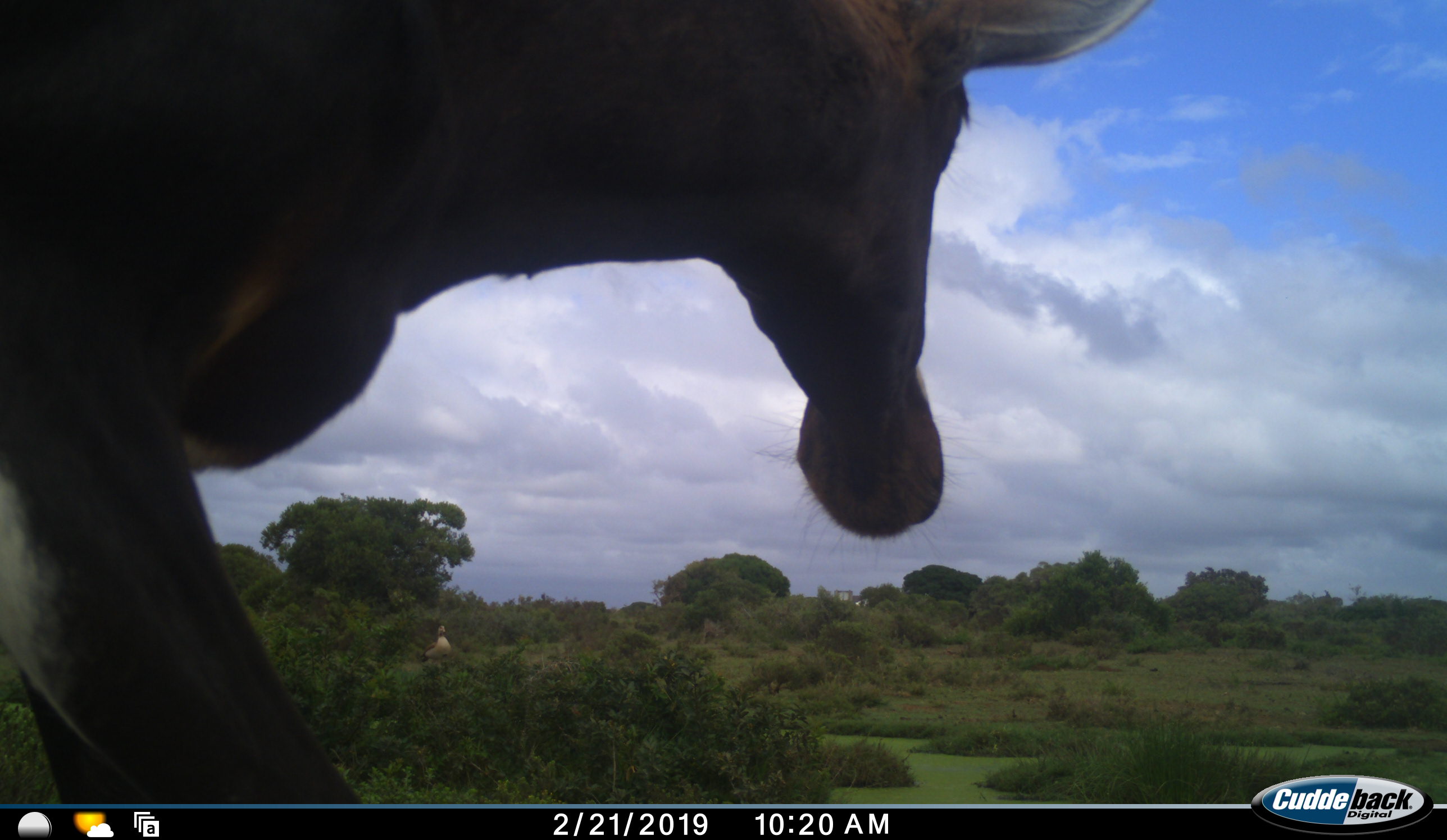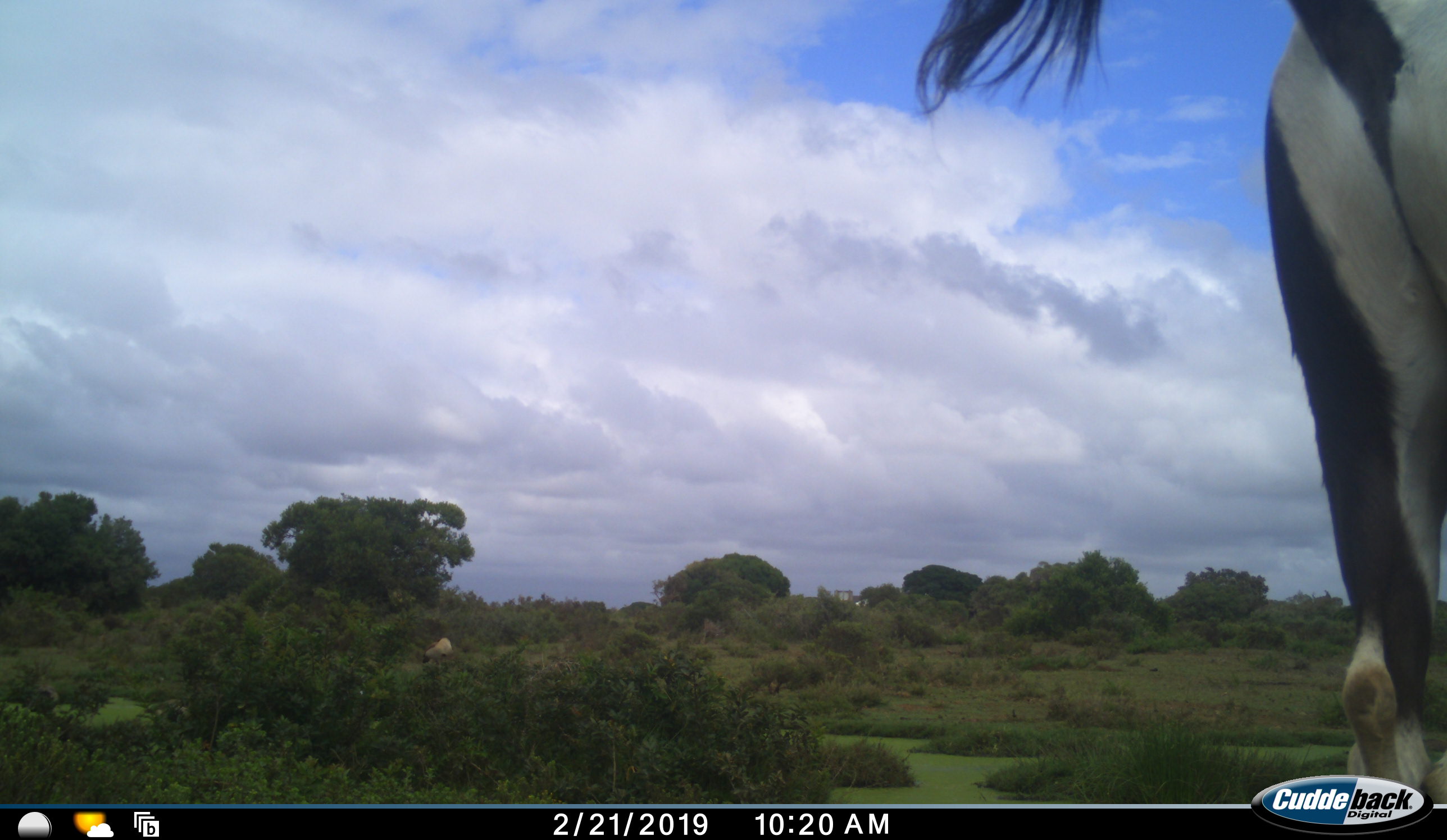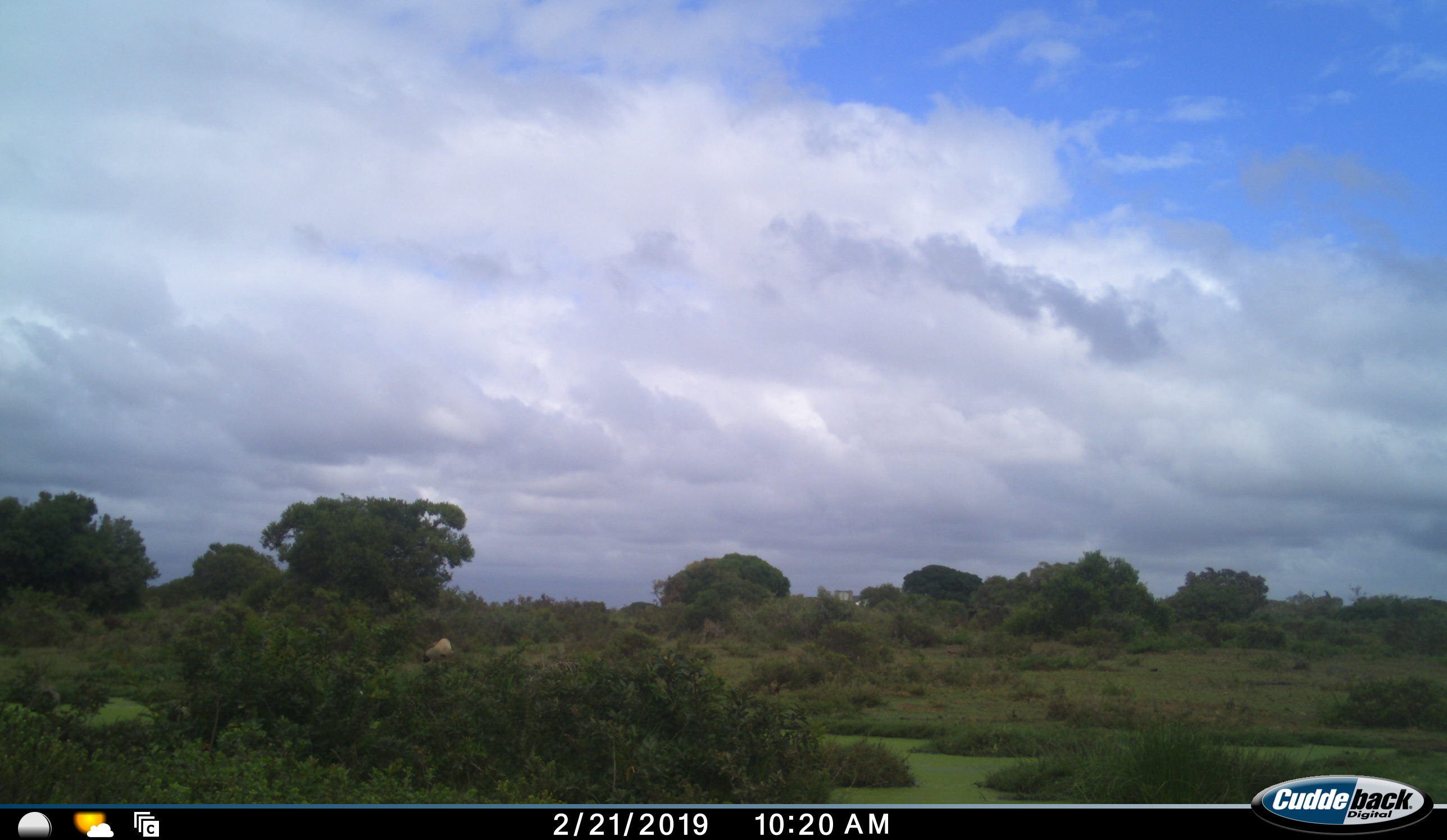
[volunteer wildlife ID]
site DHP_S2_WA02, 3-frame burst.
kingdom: Animalia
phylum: Chordata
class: Mammalia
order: Artiodactyla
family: Bovidae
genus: Damaliscus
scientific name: Damaliscus pygargus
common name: bontebok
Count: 1.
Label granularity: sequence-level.